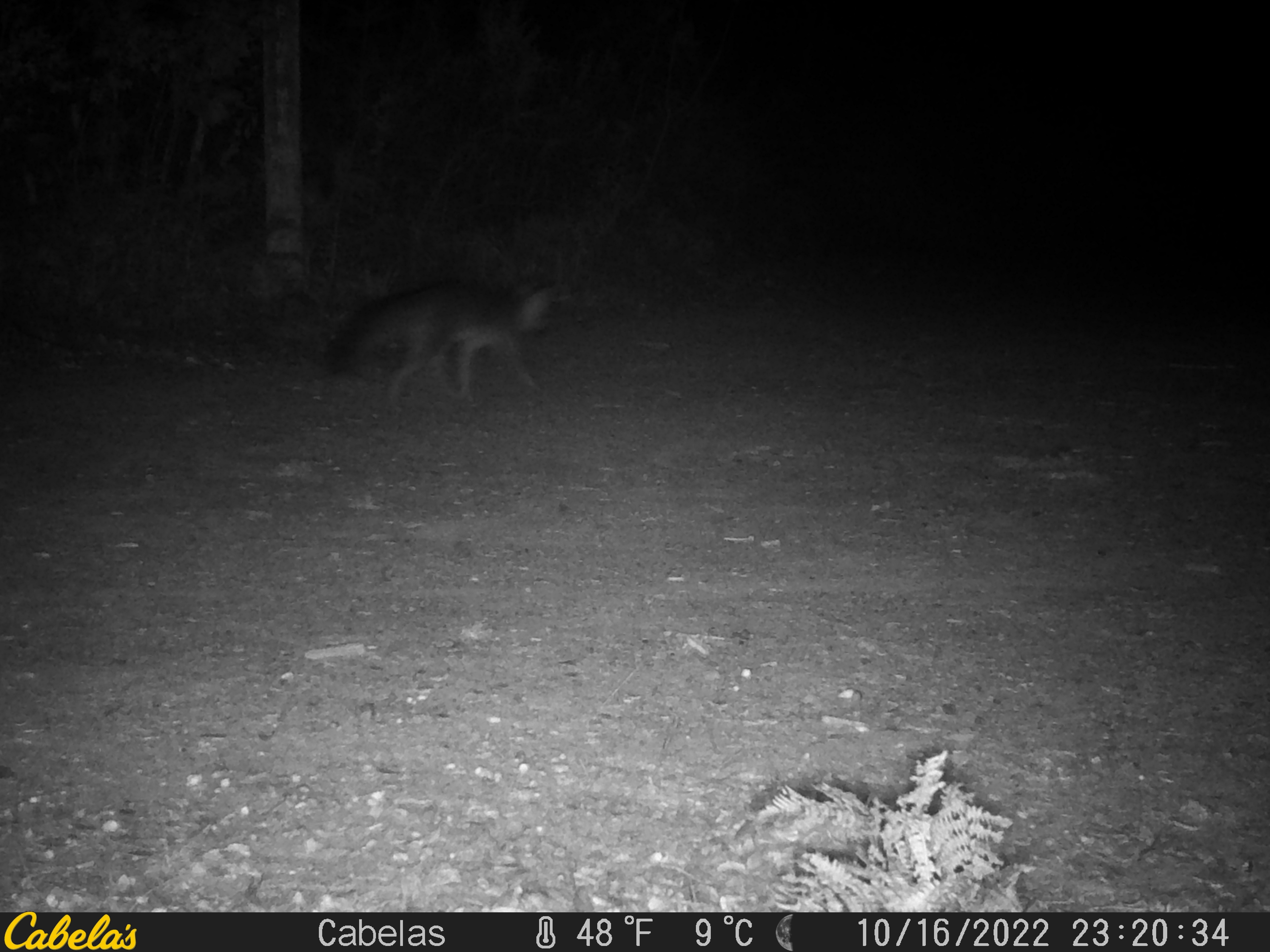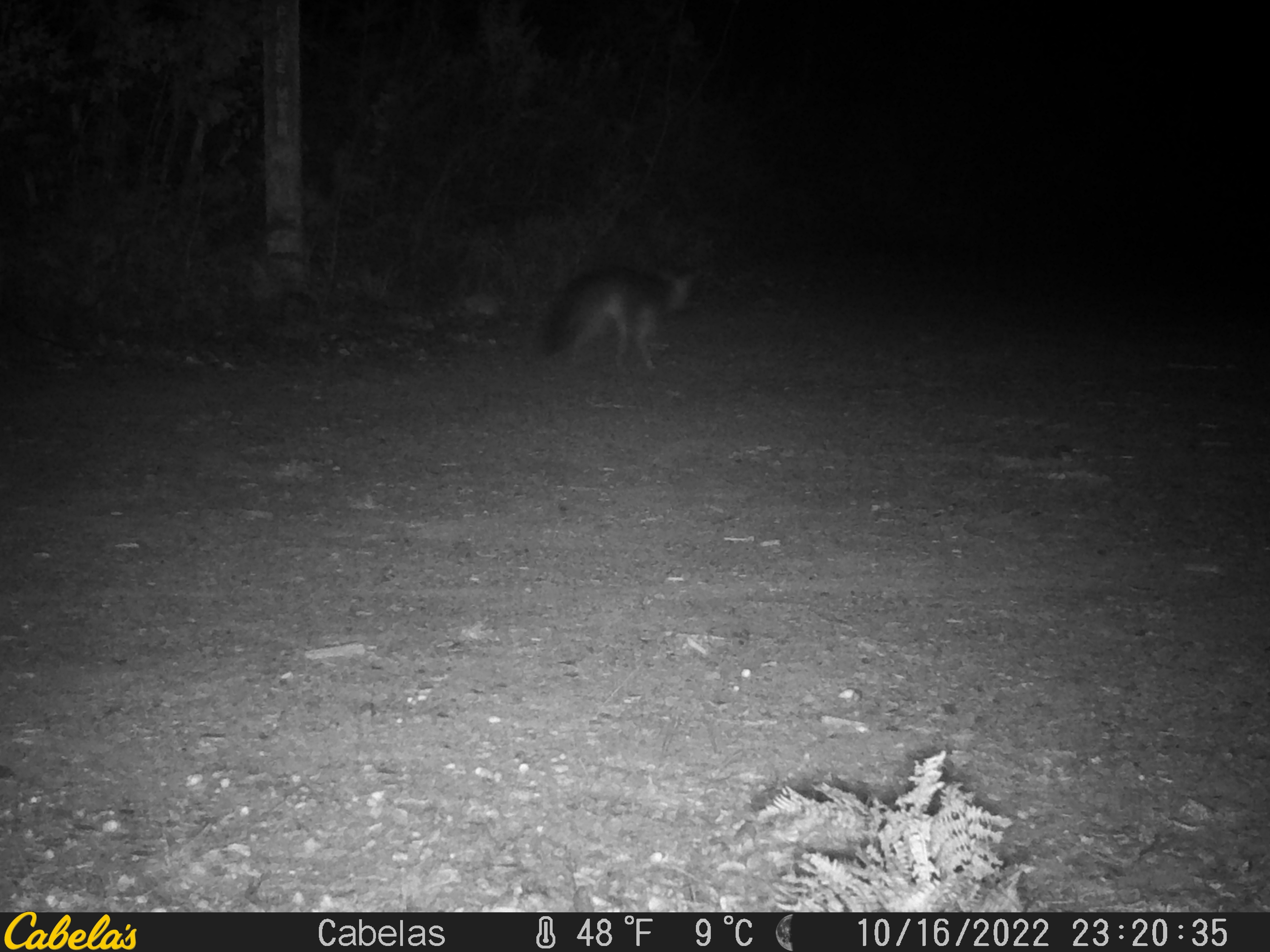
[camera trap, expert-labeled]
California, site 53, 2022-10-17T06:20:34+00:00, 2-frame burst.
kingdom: Animalia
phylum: Chordata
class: Mammalia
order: Carnivora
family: Canidae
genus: Urocyon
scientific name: Urocyon cinereoargenteus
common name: gray fox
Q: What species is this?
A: Gray fox (Urocyon cinereoargenteus).